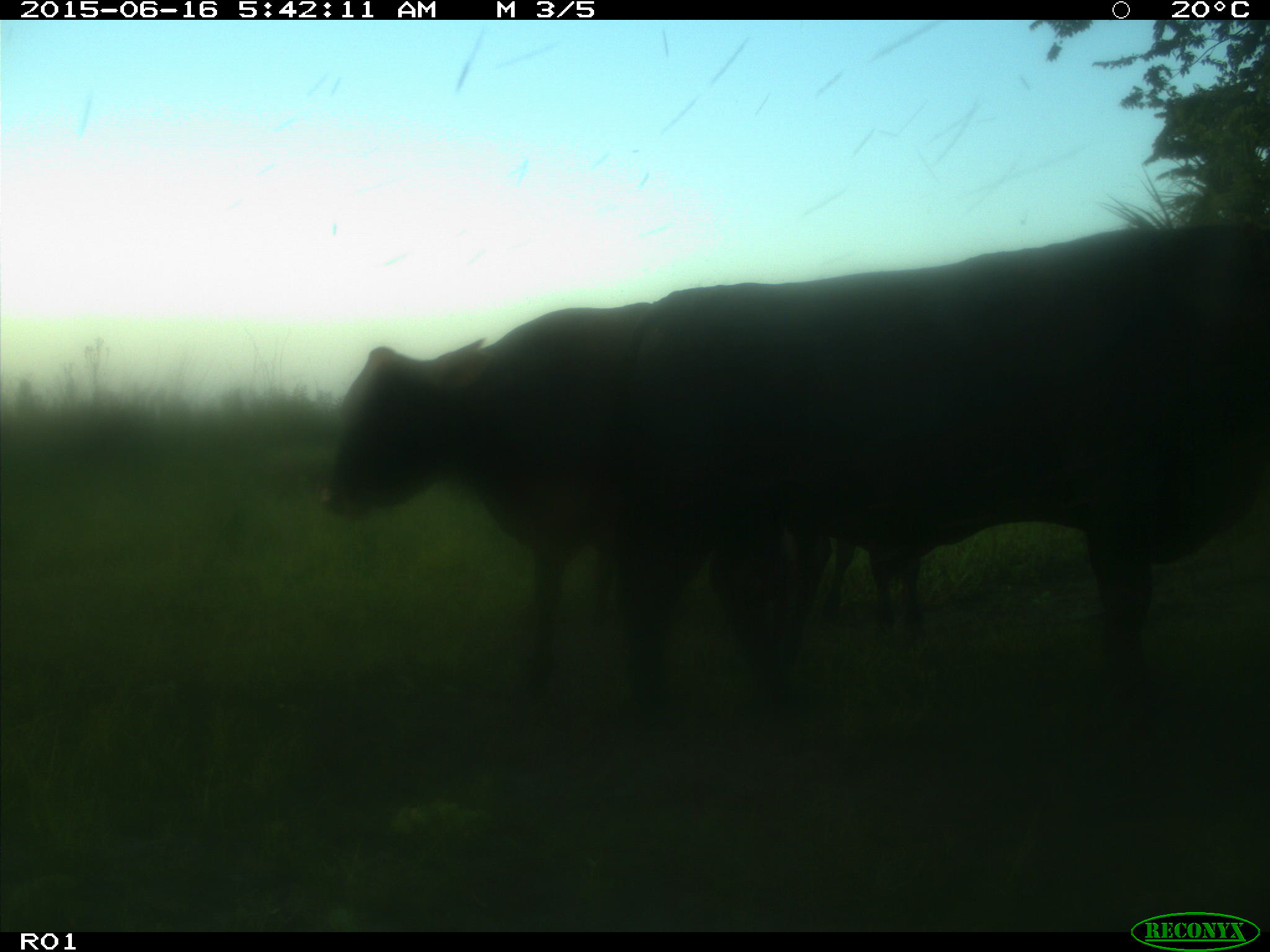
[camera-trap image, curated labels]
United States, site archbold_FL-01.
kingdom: Animalia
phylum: Chordata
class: Mammalia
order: Artiodactyla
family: Bovidae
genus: Bos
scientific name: Bos taurus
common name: domestic cow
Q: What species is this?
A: Bos taurus (domestic cow).